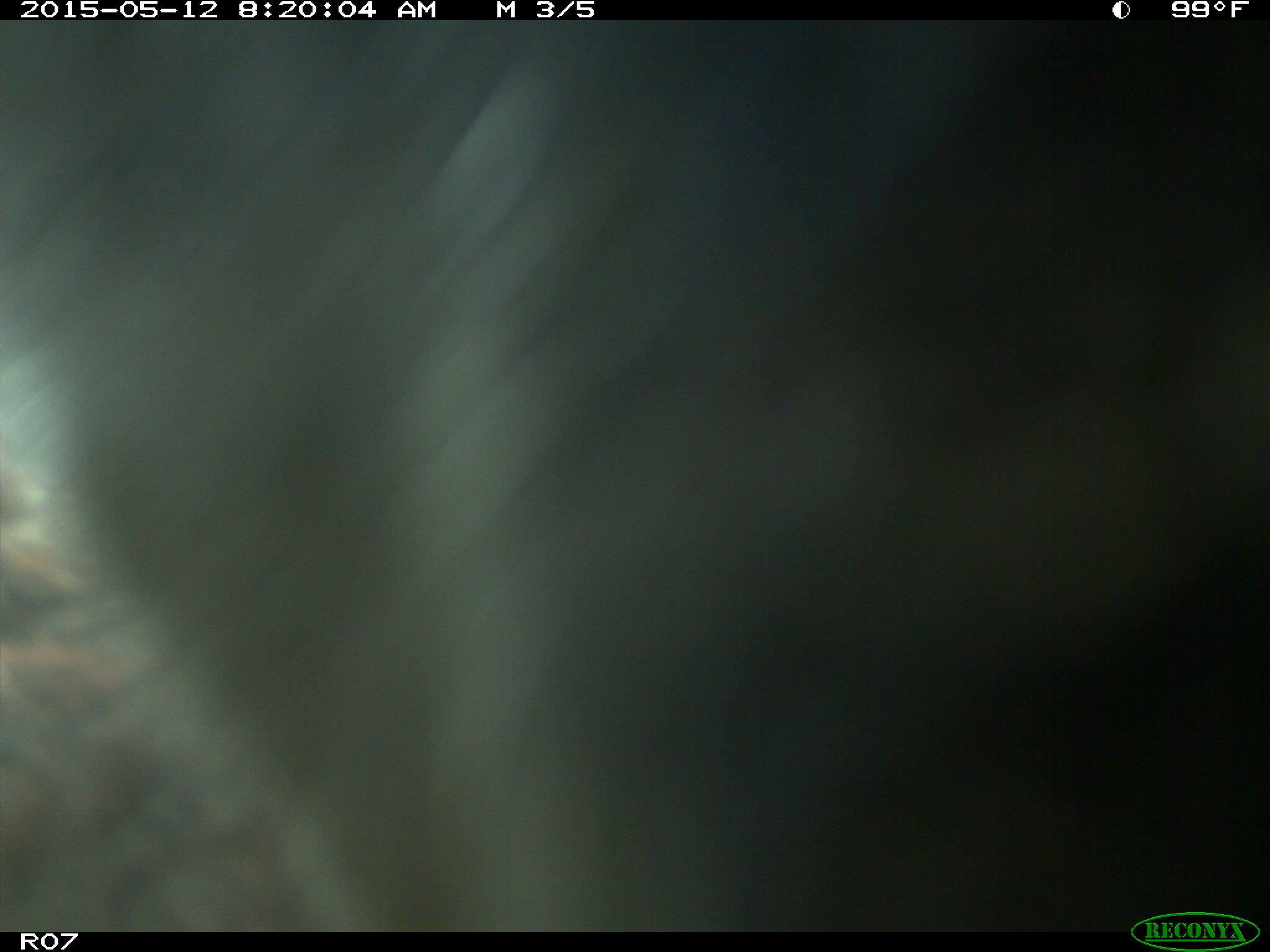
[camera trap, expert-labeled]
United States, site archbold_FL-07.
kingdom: Animalia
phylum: Chordata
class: Mammalia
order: Artiodactyla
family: Bovidae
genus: Bos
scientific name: Bos taurus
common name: domestic cow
Bos taurus (domestic cow).